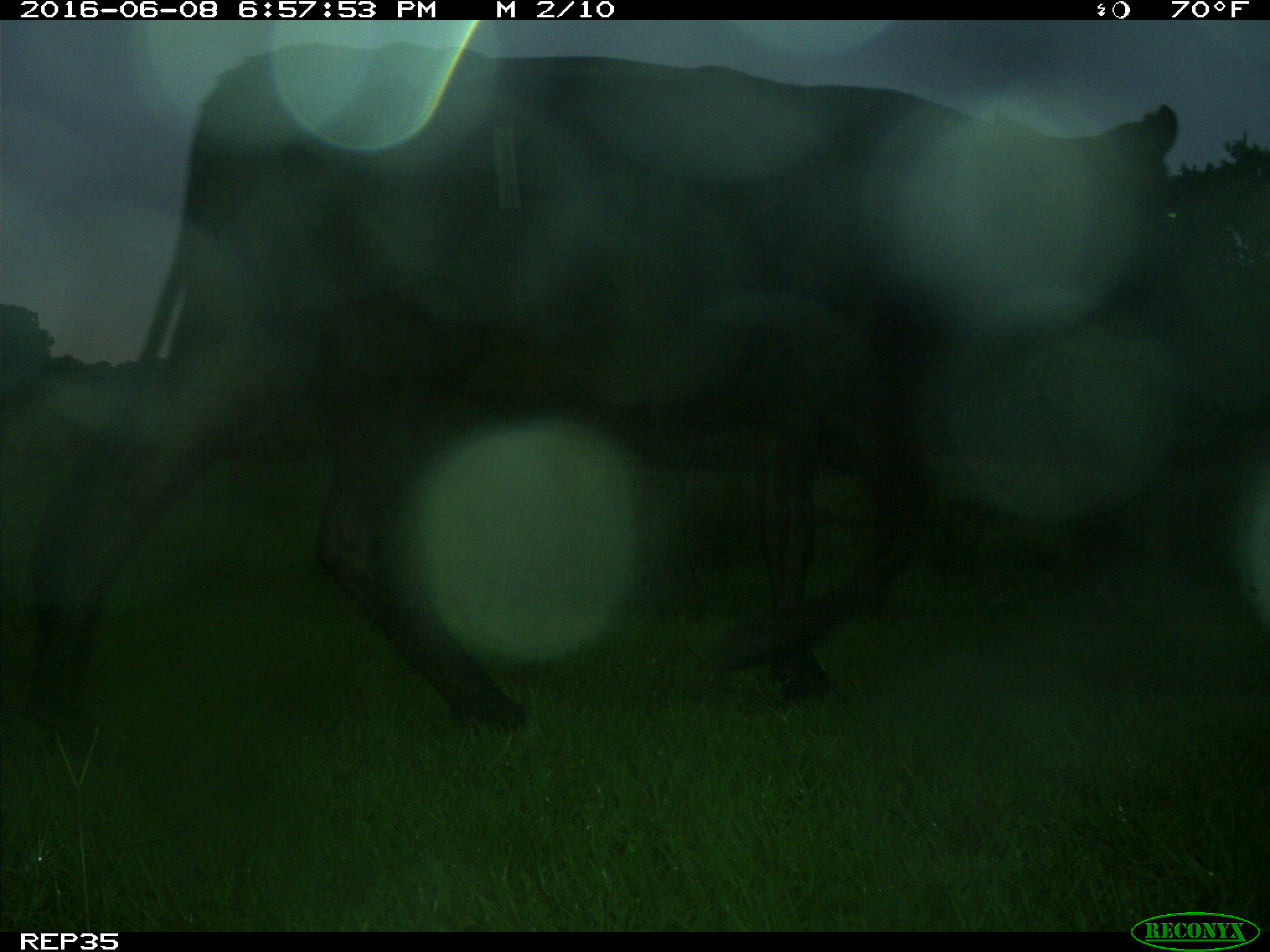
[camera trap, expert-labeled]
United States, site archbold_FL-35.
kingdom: Animalia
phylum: Chordata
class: Mammalia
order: Artiodactyla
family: Bovidae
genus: Bos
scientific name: Bos taurus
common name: domestic cow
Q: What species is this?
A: Bos taurus (domestic cow).